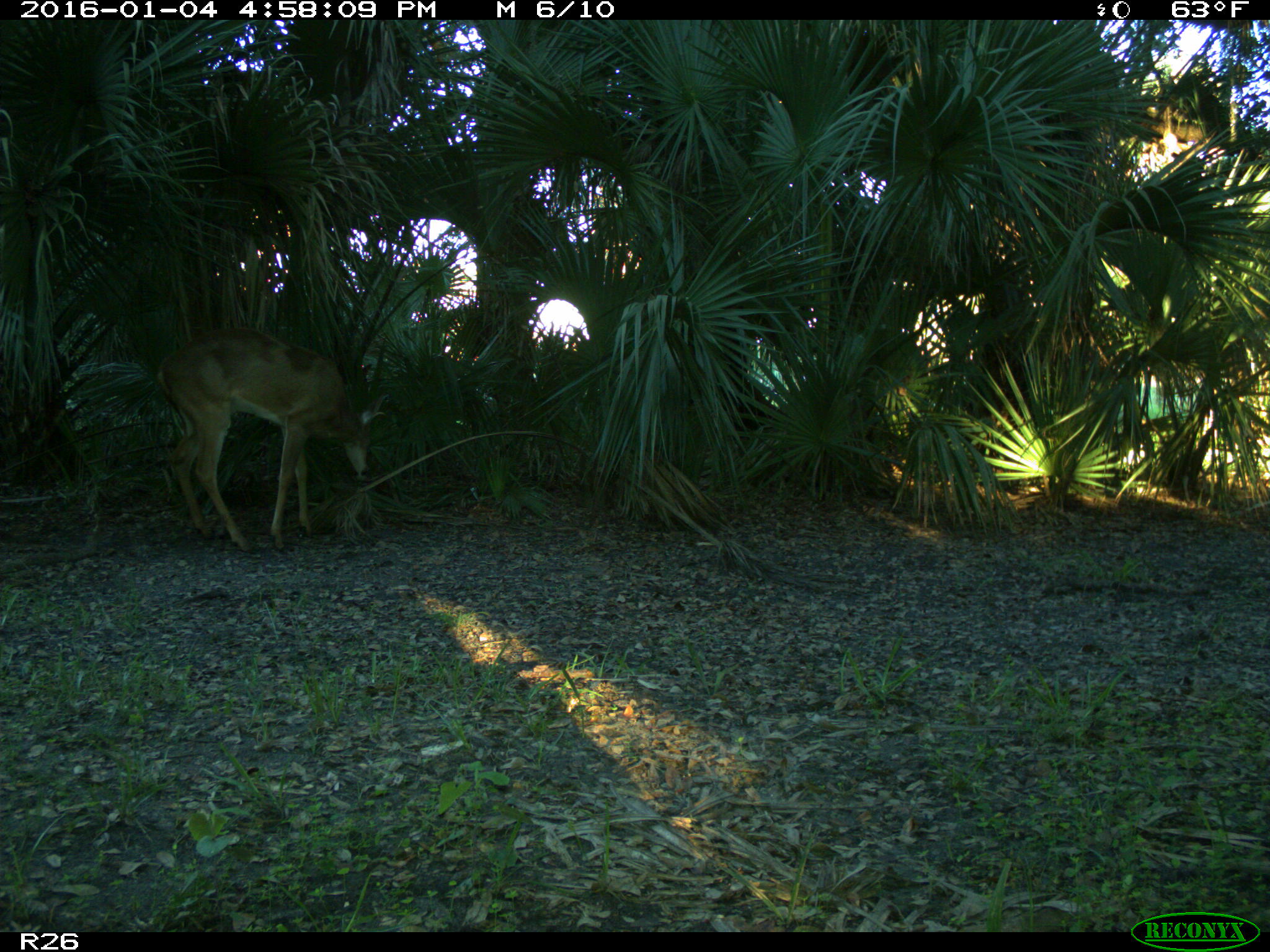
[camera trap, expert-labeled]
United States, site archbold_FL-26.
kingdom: Animalia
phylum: Chordata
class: Mammalia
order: Artiodactyla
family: Cervidae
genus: Odocoileus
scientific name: Odocoileus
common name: deer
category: unidentified deer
Unidentified deer (deer) (Odocoileus).